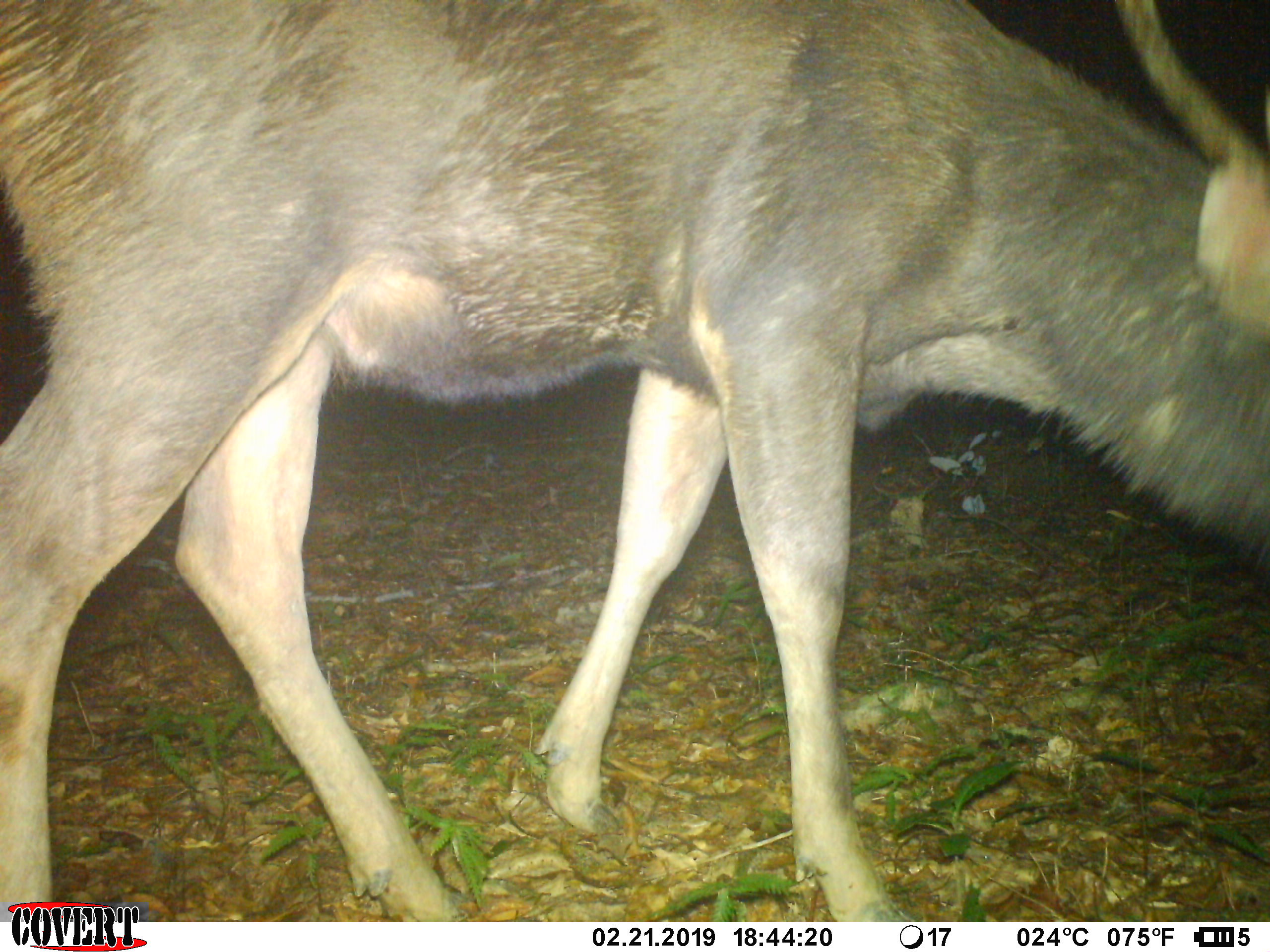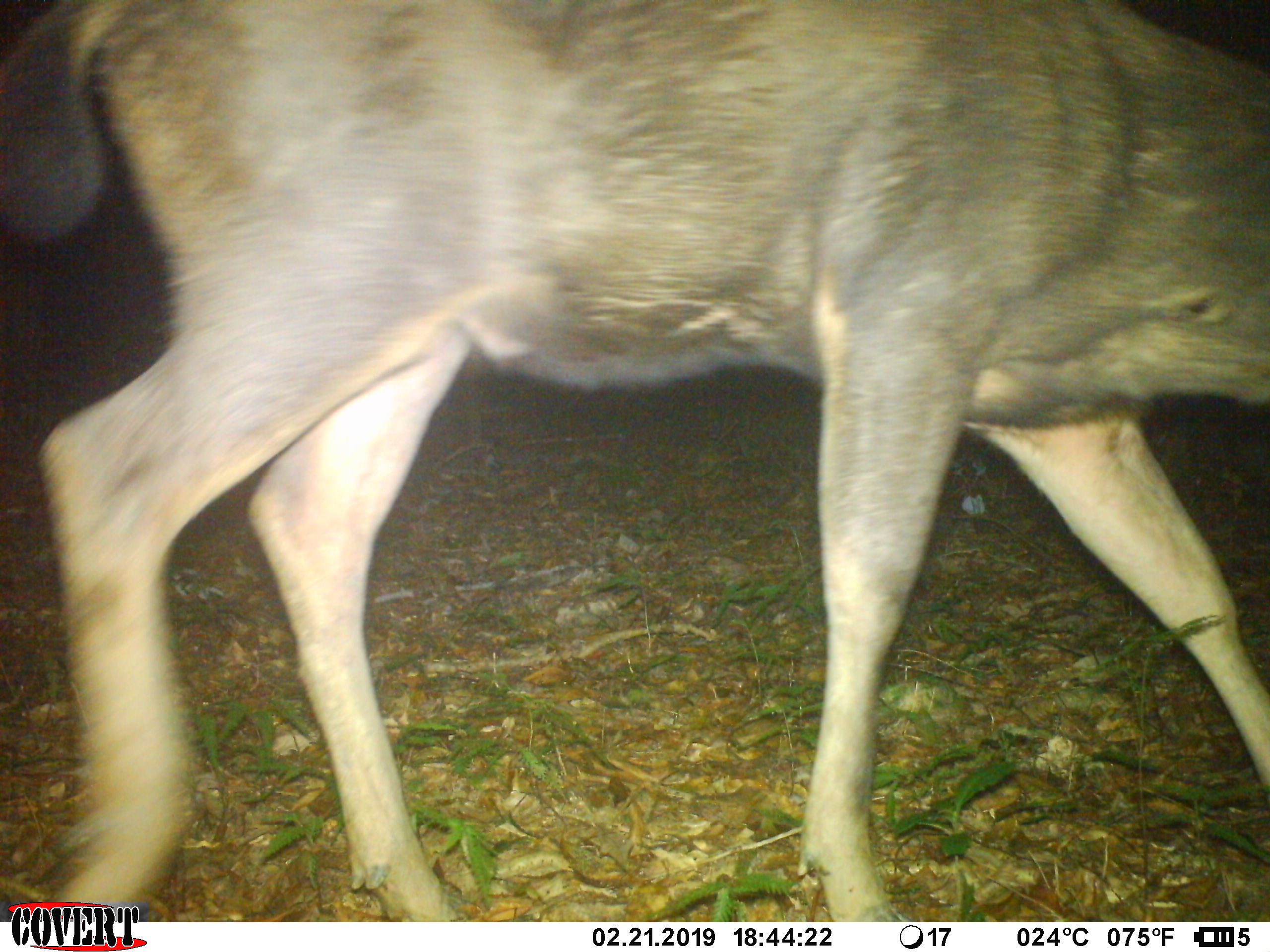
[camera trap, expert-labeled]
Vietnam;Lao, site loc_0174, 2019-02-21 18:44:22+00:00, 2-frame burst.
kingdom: Animalia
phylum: Chordata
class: Mammalia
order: Artiodactyla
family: Cervidae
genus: Rusa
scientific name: Rusa unicolor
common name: sambar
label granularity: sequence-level